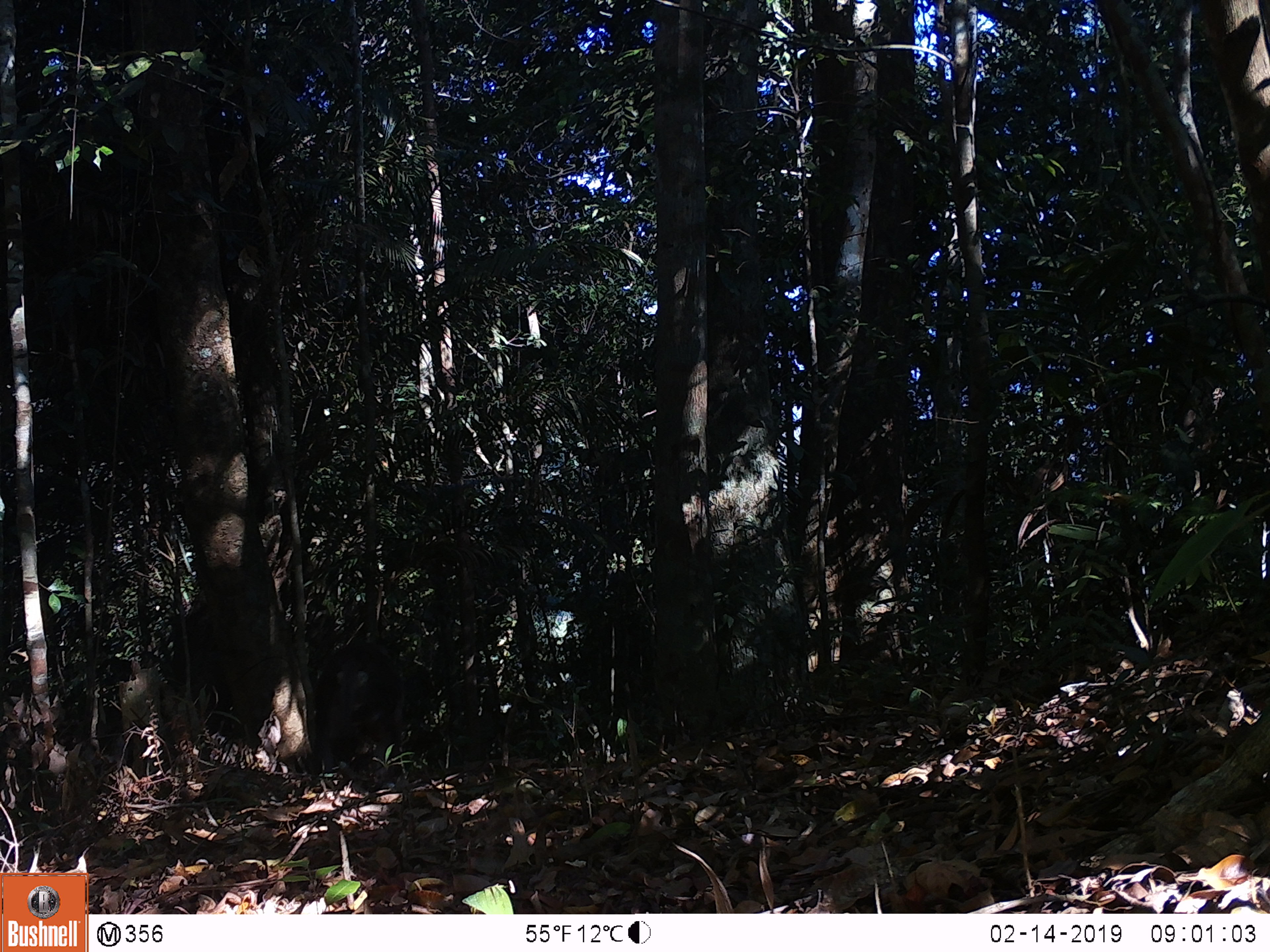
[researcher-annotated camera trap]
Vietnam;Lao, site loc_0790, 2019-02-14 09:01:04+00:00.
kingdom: Animalia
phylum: Chordata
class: Mammalia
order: Primates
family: Cercopithecidae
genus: Macaca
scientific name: Macaca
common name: macaques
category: assam or rhesus macaque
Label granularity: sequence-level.